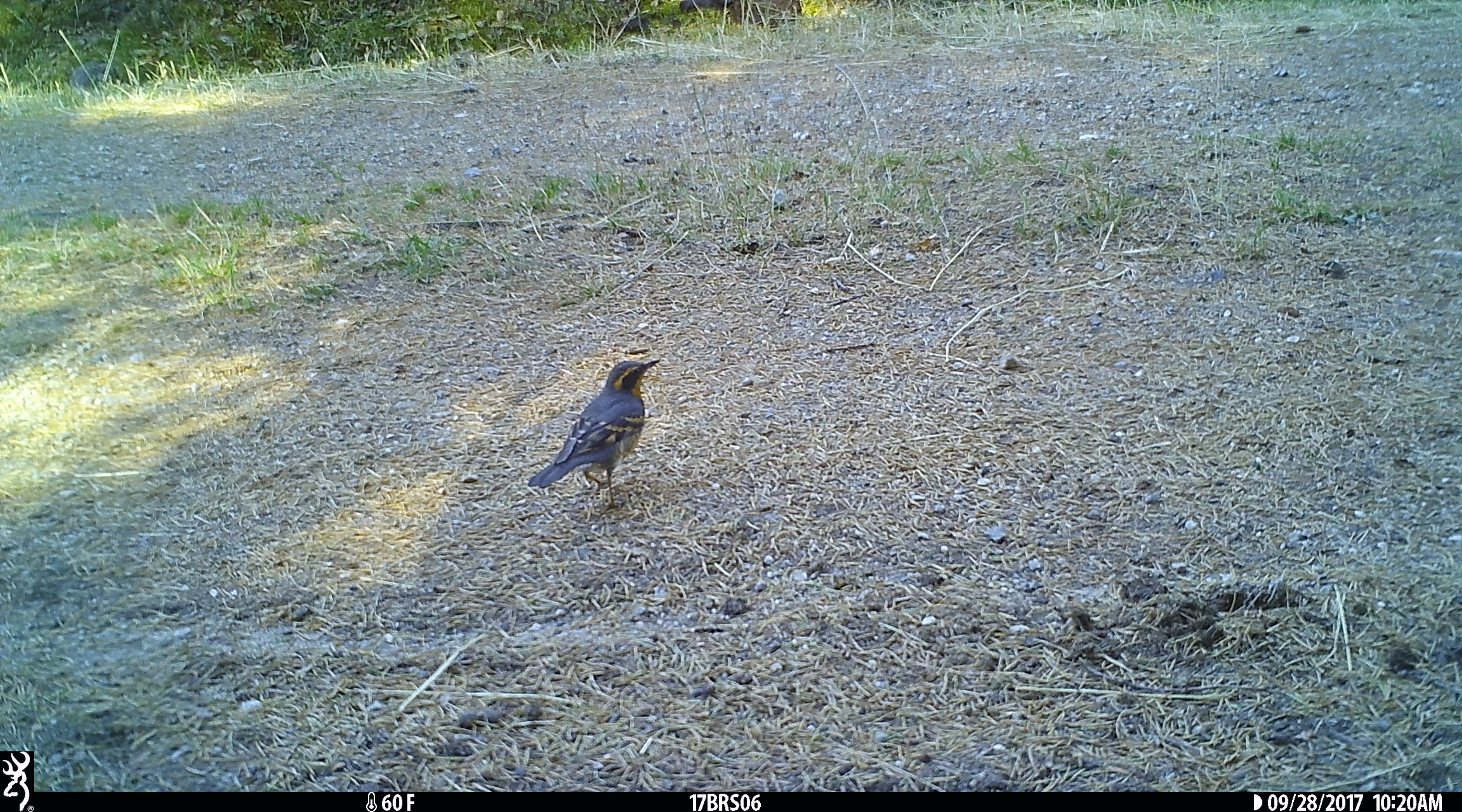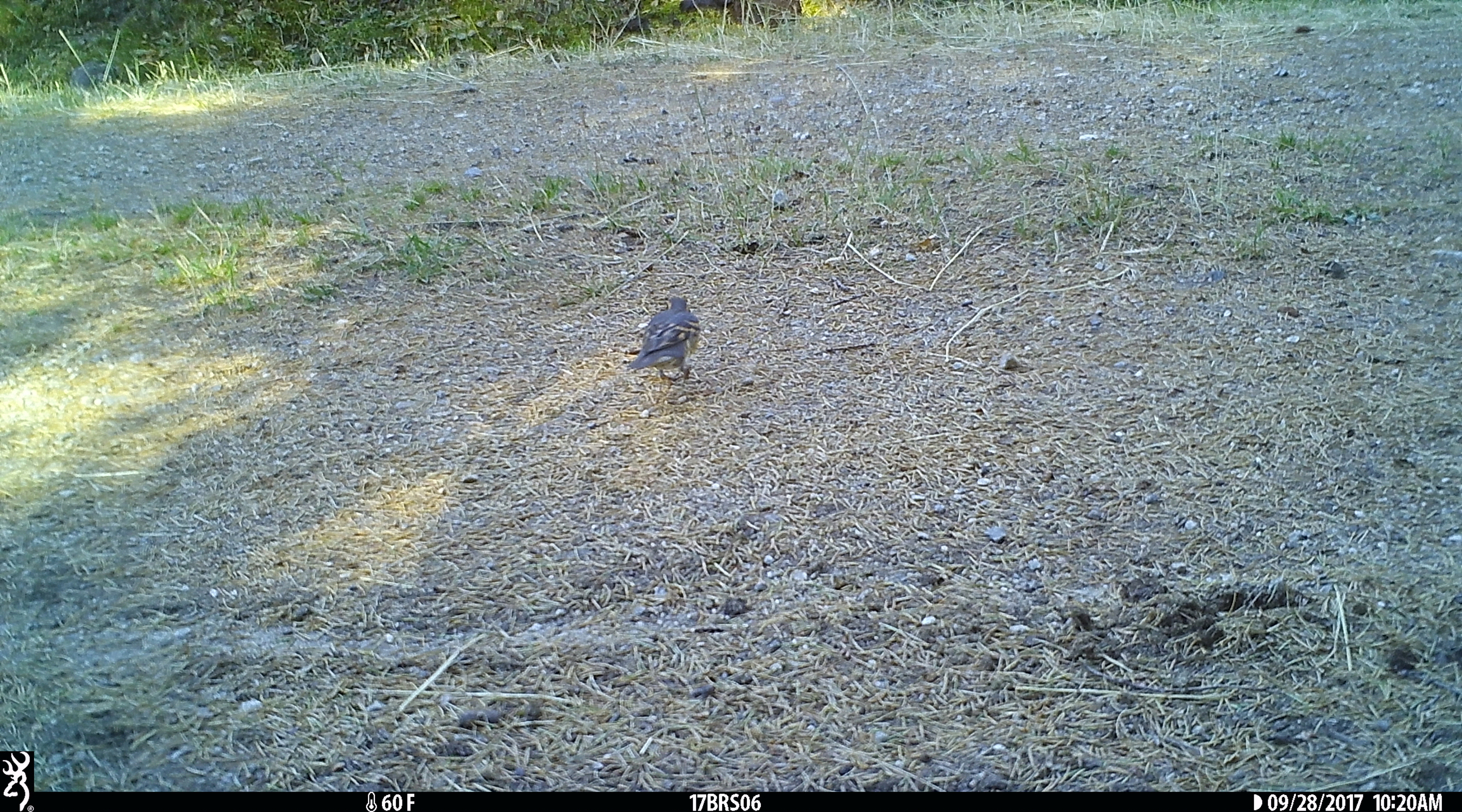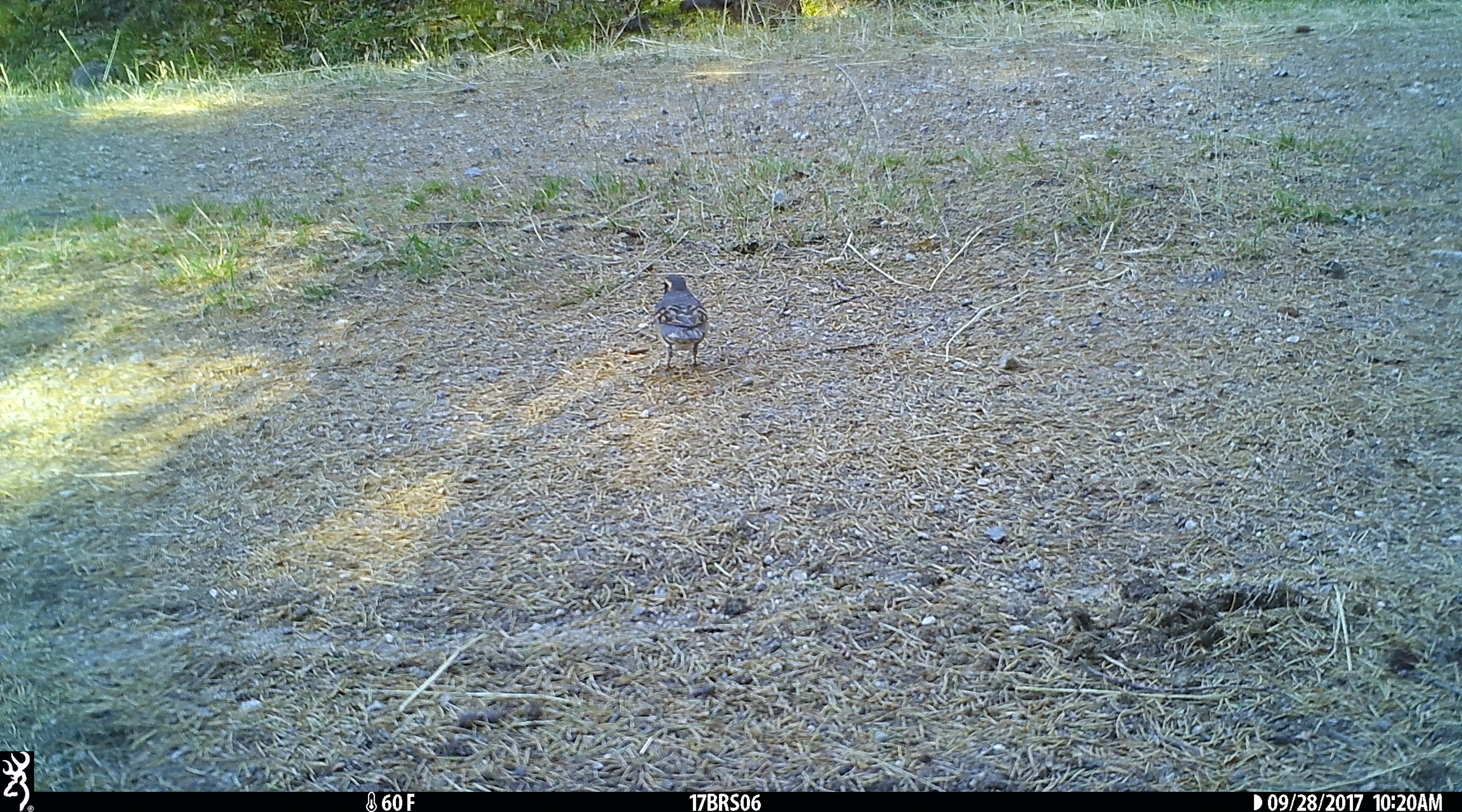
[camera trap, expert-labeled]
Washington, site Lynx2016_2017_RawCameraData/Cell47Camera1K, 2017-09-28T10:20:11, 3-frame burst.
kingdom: Animalia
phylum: Chordata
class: Aves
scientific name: Aves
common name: birds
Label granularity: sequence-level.